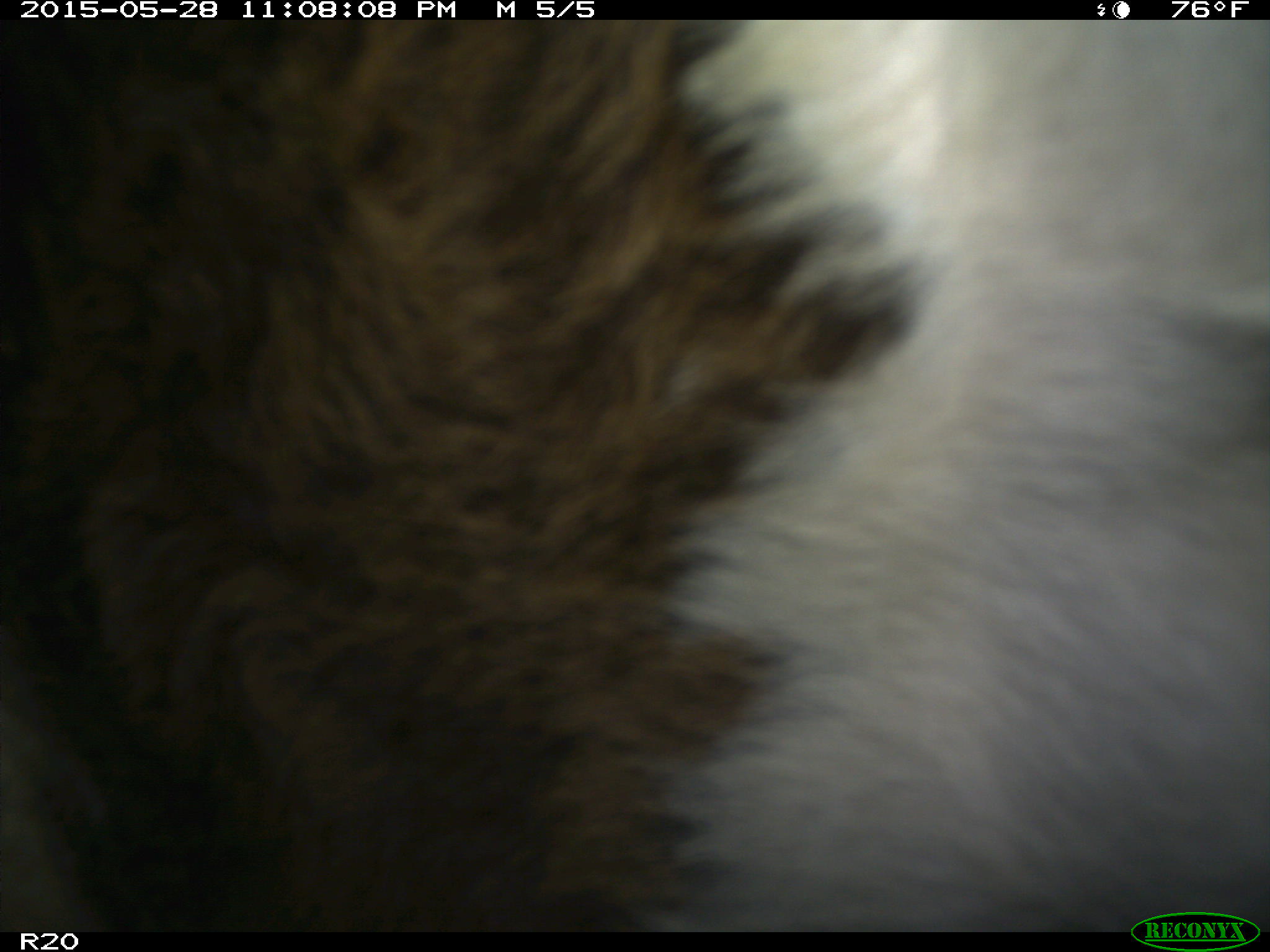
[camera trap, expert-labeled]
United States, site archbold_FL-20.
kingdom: Animalia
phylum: Chordata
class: Mammalia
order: Artiodactyla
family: Bovidae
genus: Bos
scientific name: Bos taurus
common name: domestic cow